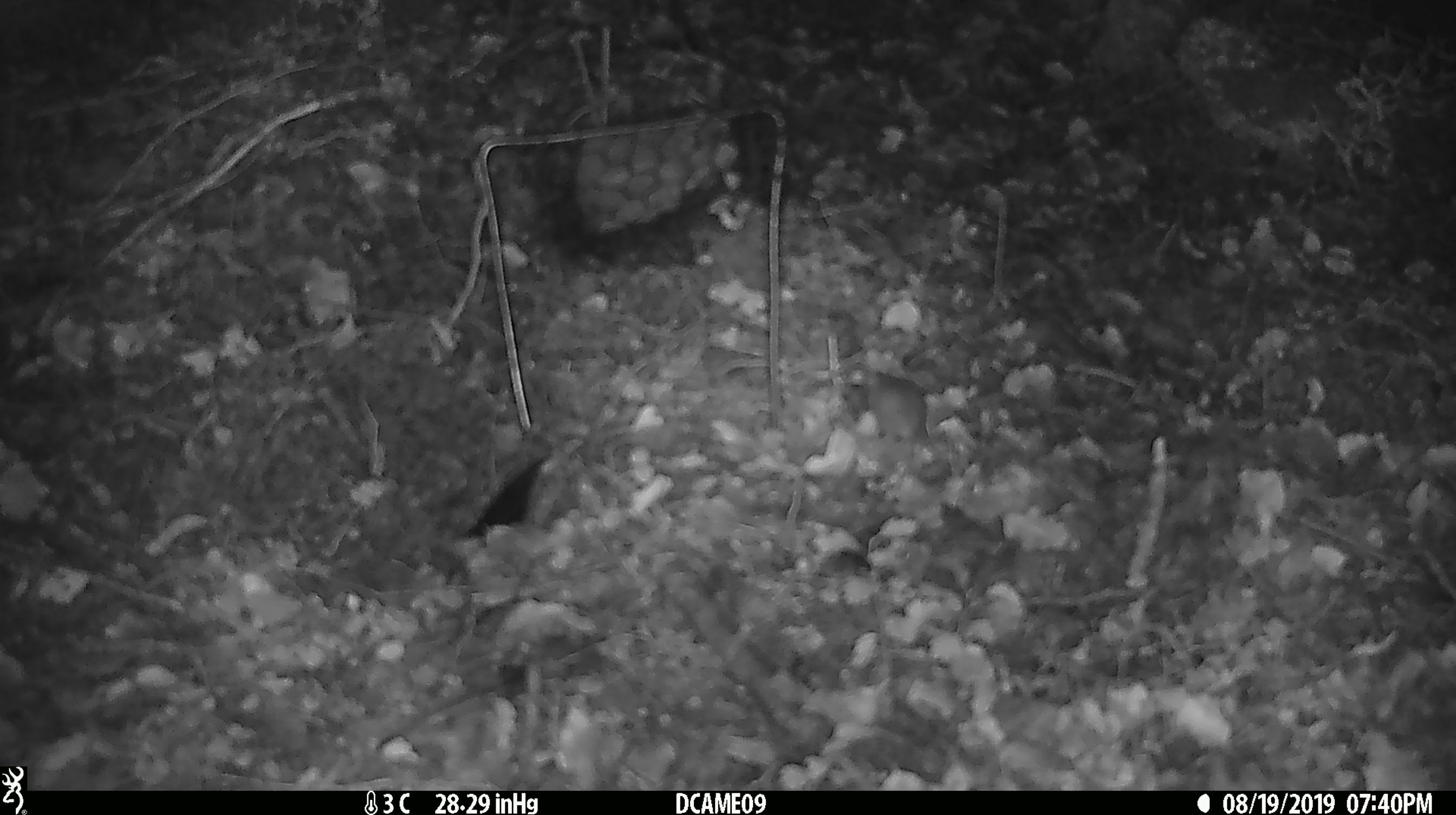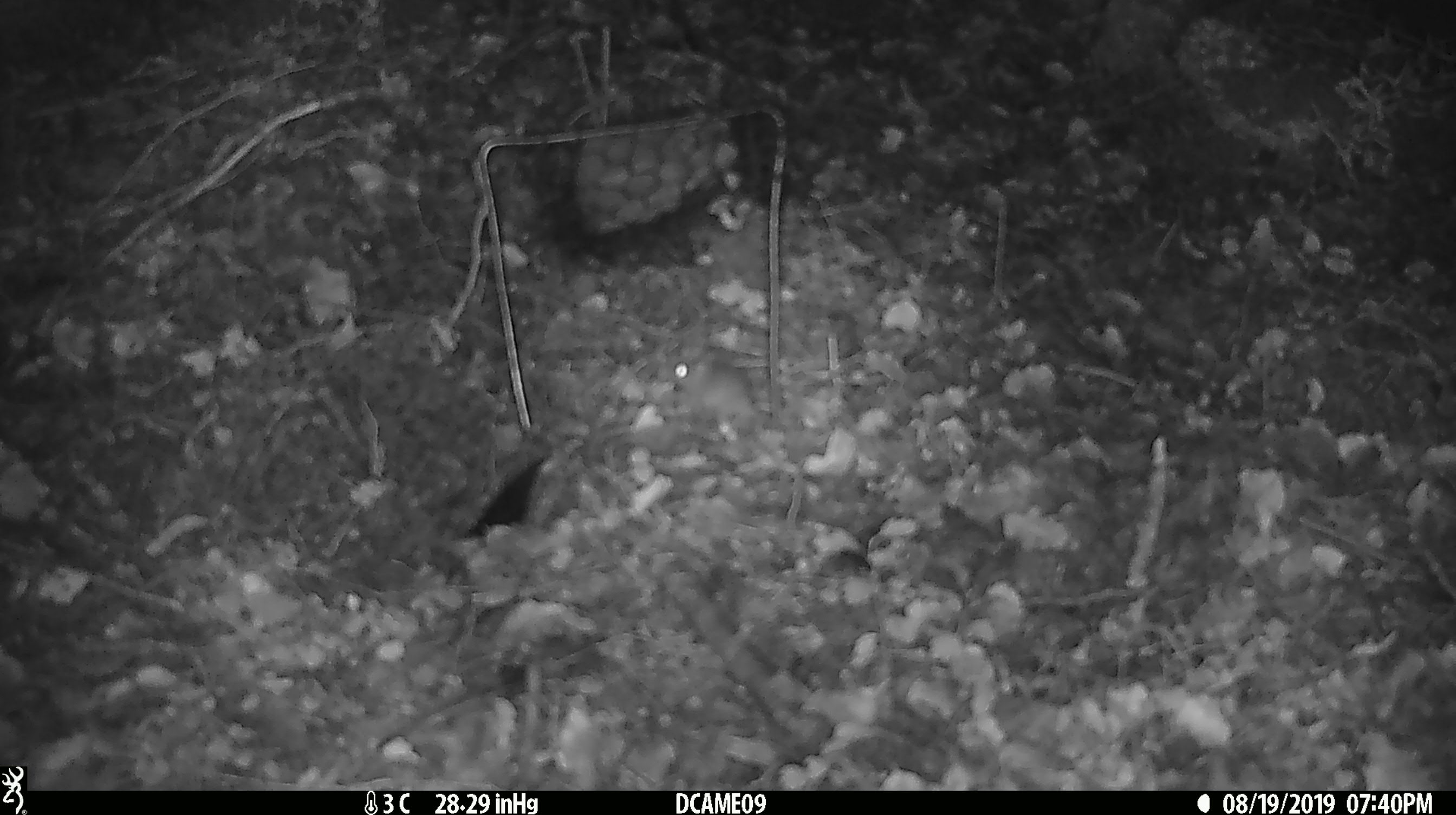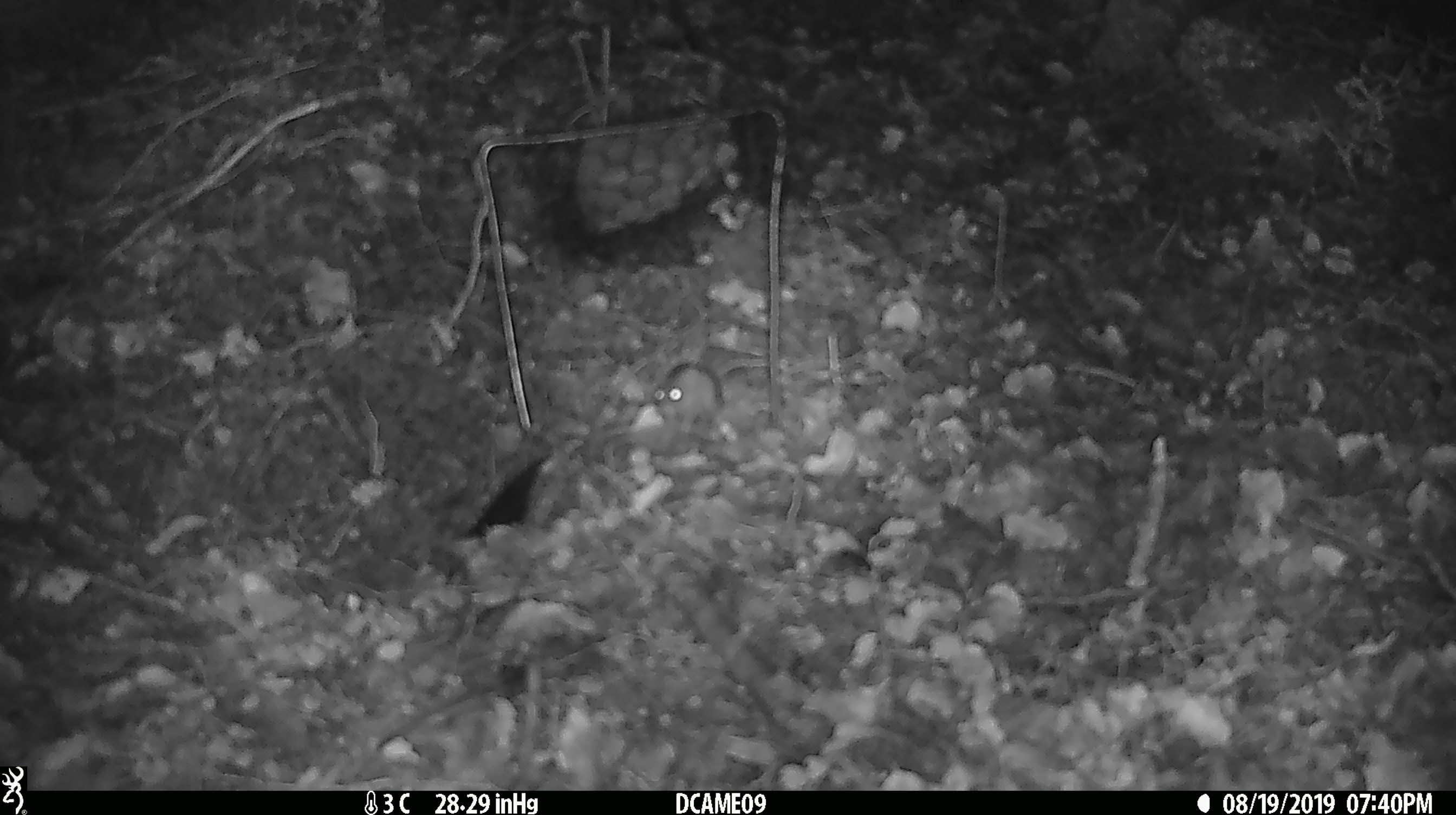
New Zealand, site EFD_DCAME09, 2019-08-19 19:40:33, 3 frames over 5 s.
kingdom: Animalia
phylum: Chordata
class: Mammalia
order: Rodentia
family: Muridae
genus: Mus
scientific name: Mus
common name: mouse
Mouse (Mus).